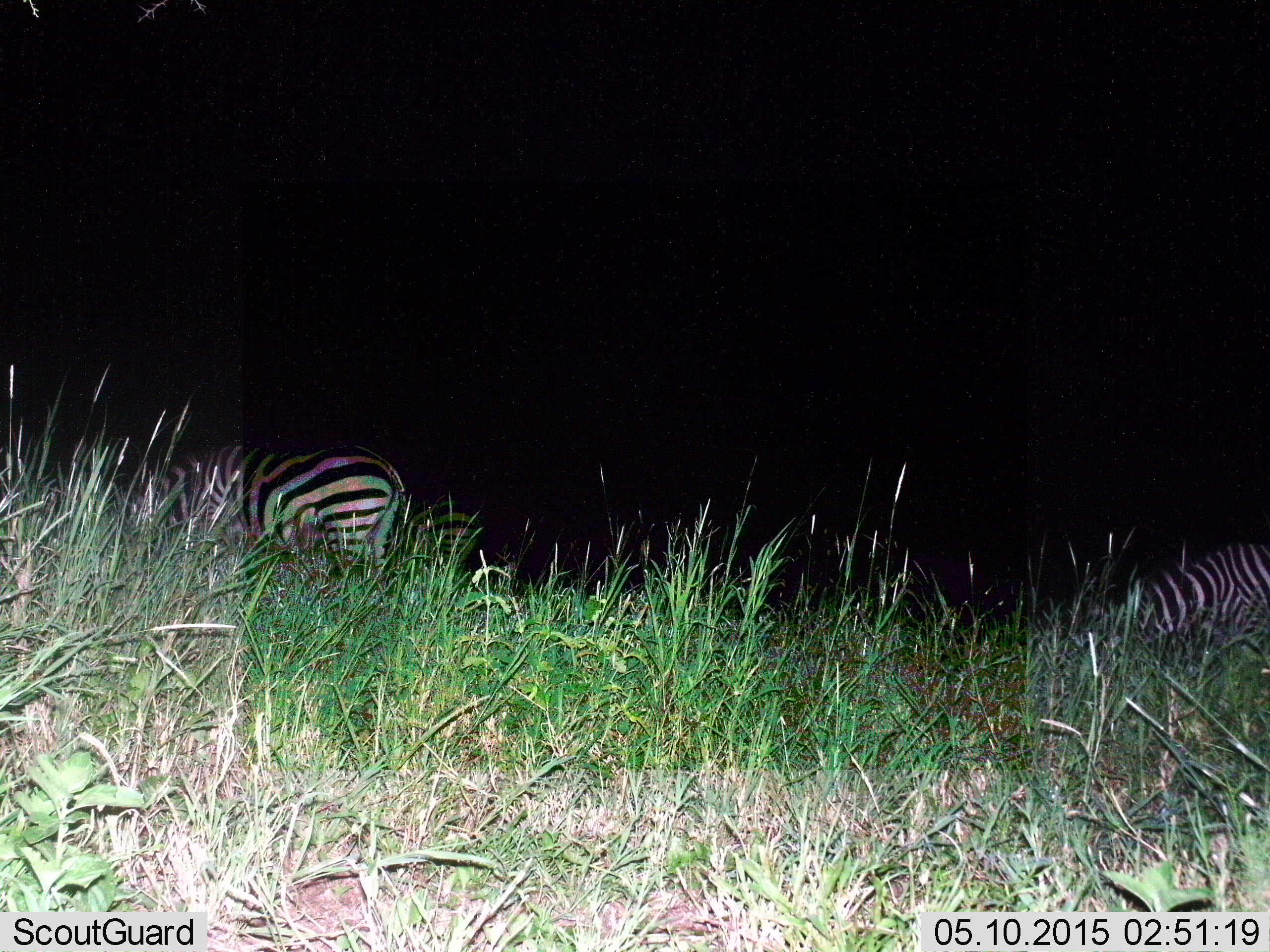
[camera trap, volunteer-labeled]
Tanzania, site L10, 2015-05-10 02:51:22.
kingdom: Animalia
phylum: Chordata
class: Mammalia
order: Perissodactyla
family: Equidae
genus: Equus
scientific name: Equus quagga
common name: plains zebra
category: zebra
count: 2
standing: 30%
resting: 20%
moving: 10%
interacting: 0%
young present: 0%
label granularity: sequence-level